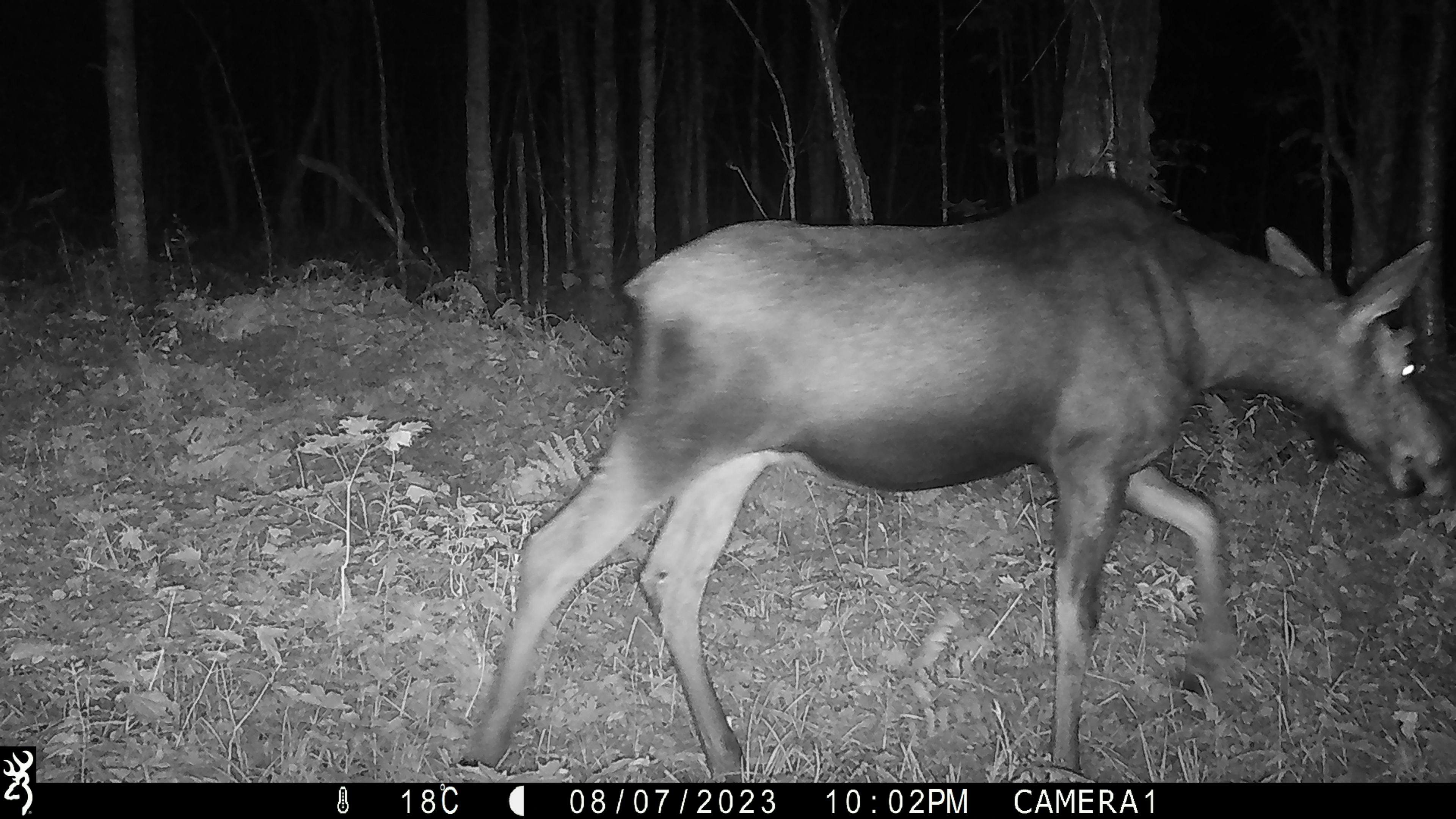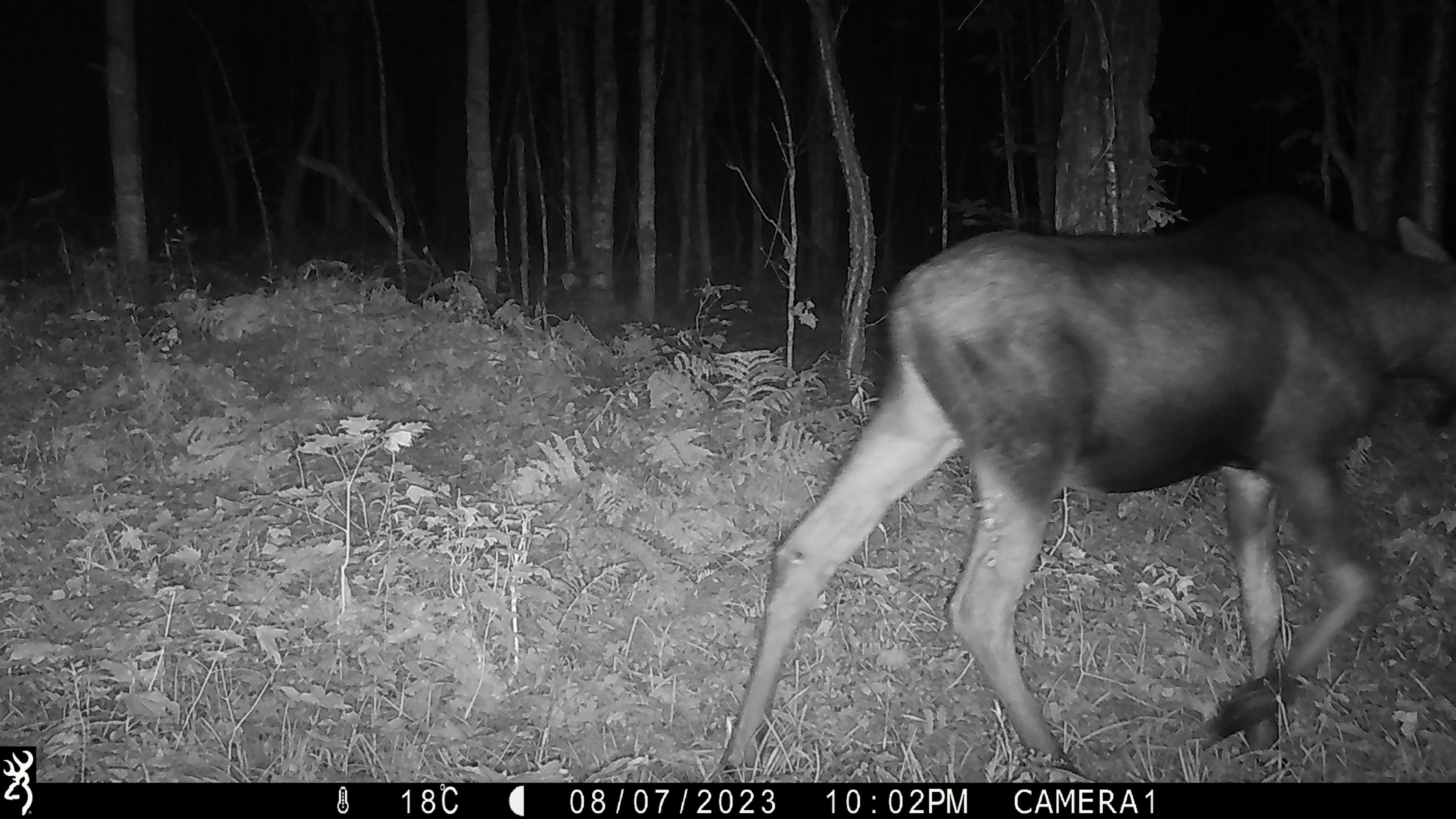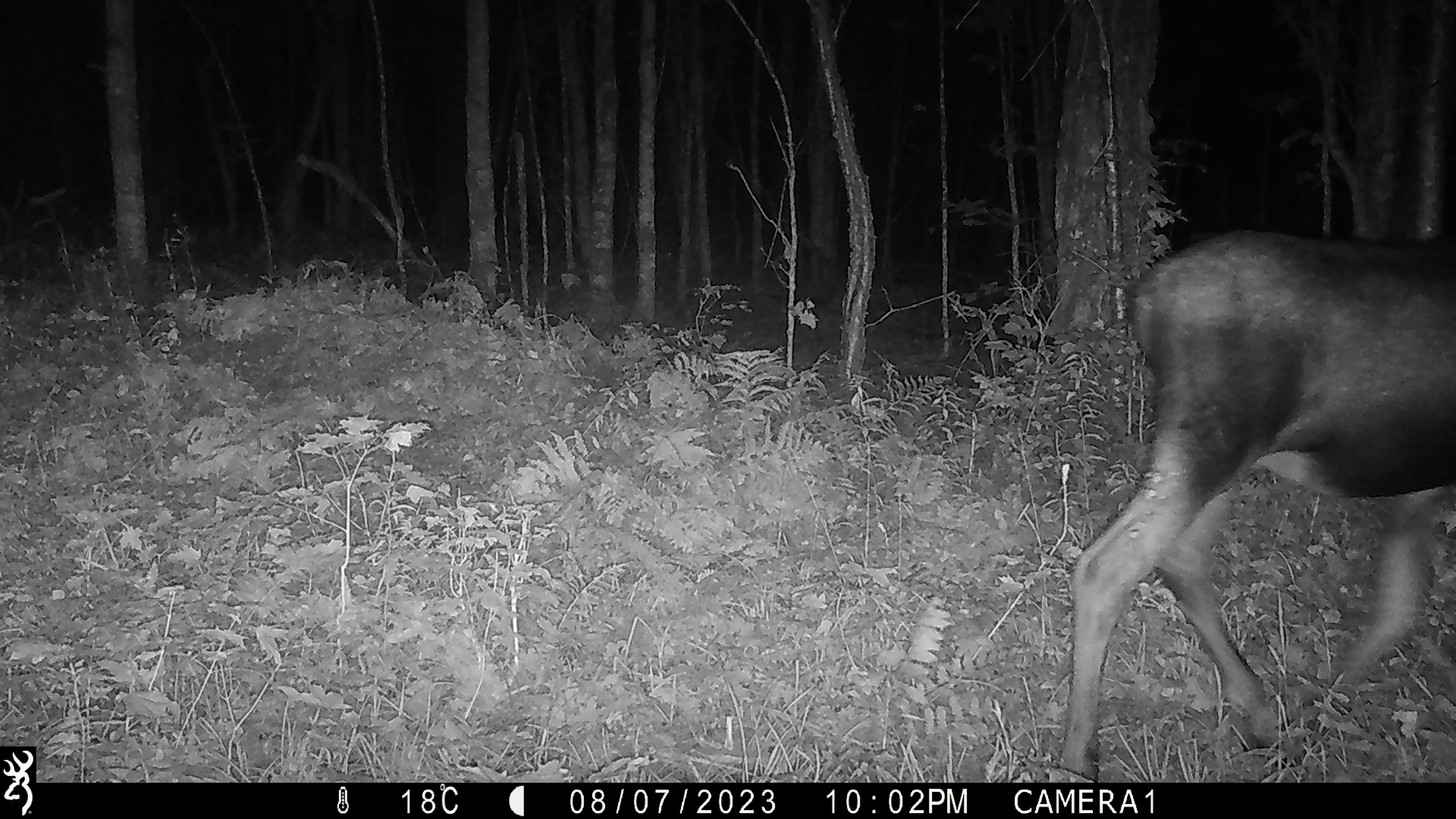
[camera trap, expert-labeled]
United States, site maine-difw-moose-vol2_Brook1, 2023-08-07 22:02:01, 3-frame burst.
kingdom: Animalia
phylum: Chordata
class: Mammalia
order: Artiodactyla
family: Cervidae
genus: Alces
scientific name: Alces alces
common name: moose